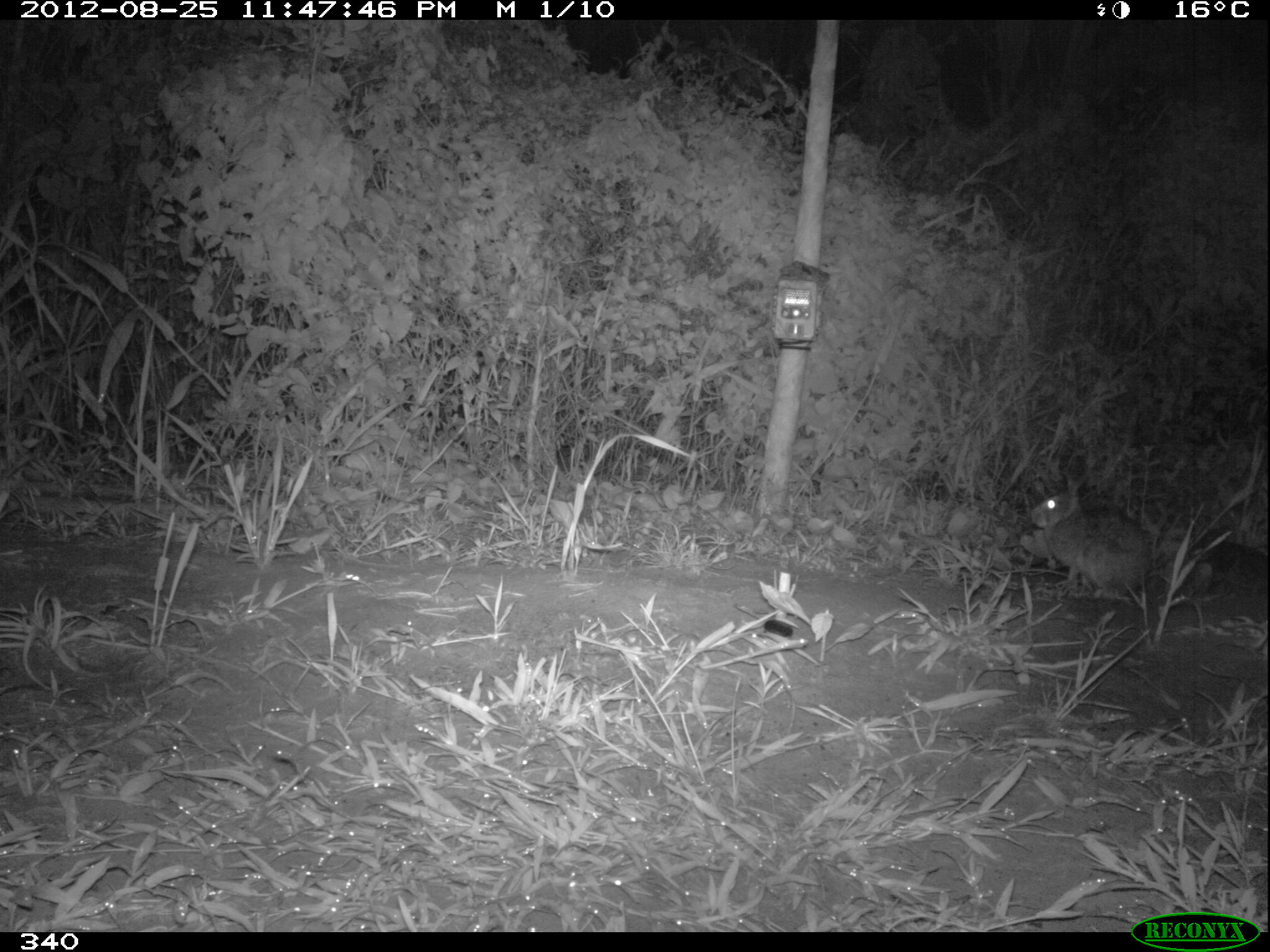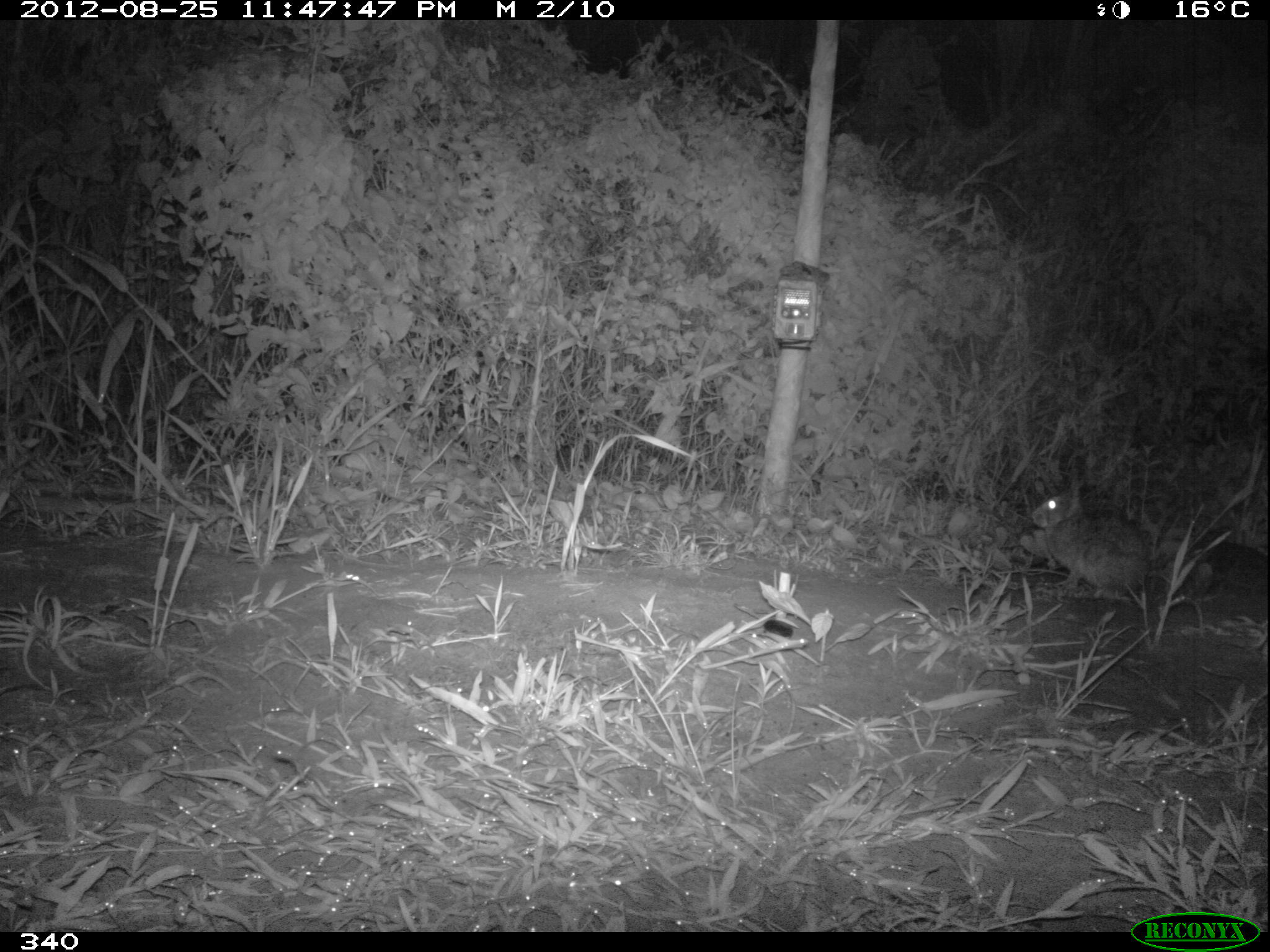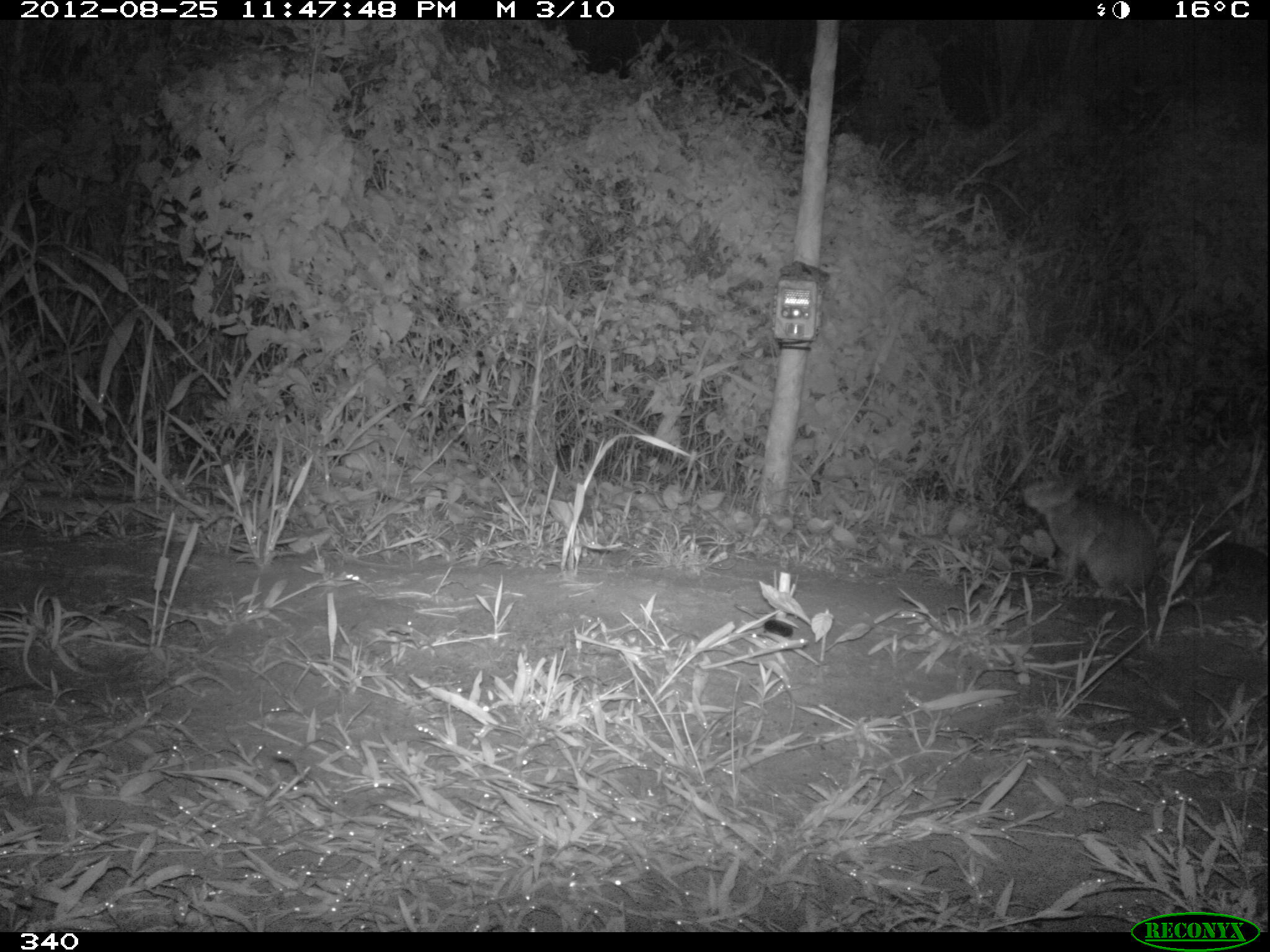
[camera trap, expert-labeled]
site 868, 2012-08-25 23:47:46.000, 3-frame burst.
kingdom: Animalia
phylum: Chordata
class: Mammalia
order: Lagomorpha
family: Leporidae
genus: Sylvilagus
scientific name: Sylvilagus brasiliensis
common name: tapeti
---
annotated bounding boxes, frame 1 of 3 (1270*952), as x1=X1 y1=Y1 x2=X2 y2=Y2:
sylvilagus brasiliensis: x1=1030 y1=472 x2=1148 y2=596